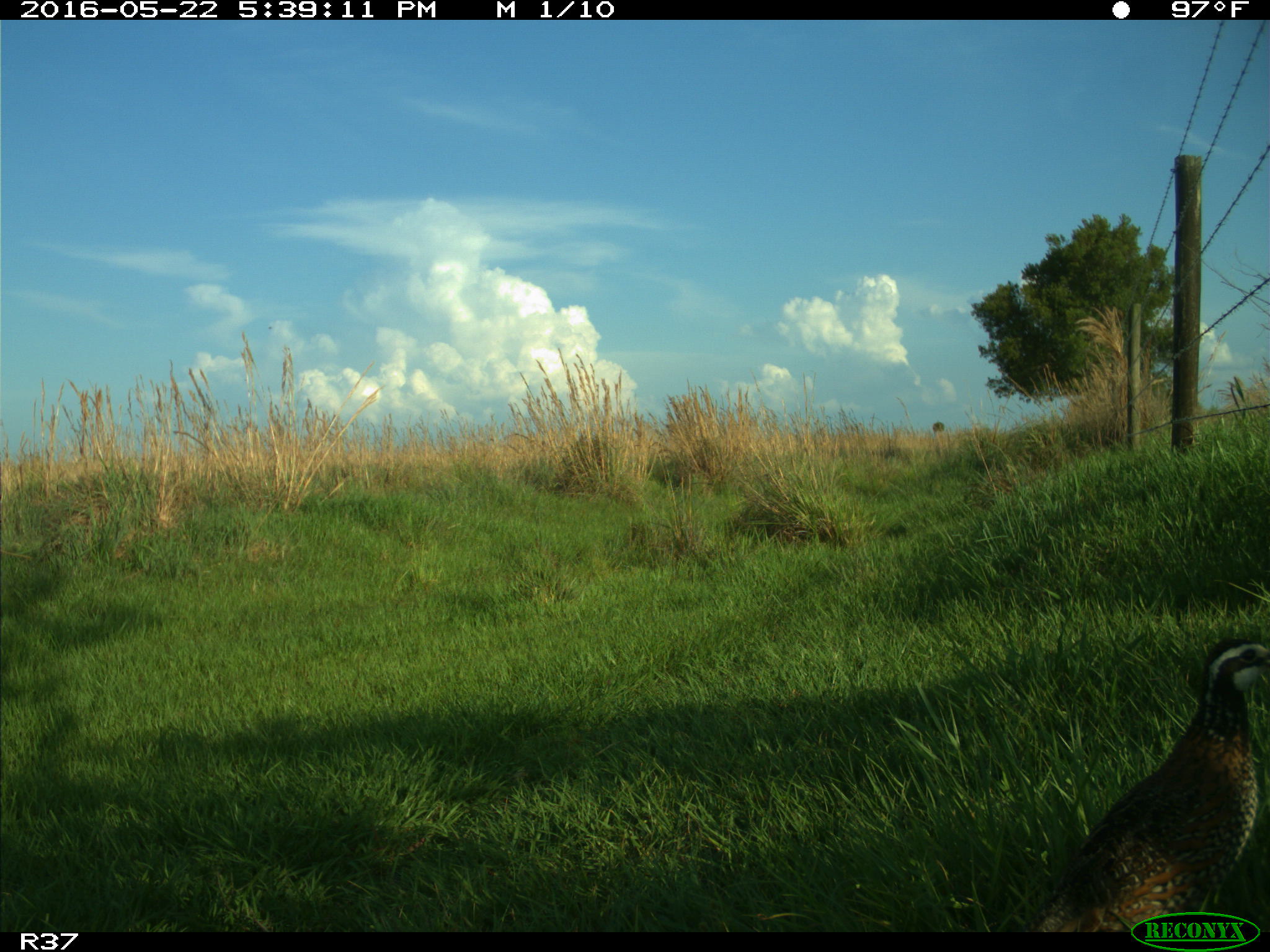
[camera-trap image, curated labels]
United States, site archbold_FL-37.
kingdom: Animalia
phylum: Chordata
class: Aves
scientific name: Aves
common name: birds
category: unidentified bird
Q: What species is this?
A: Unidentified bird (birds) (Aves).